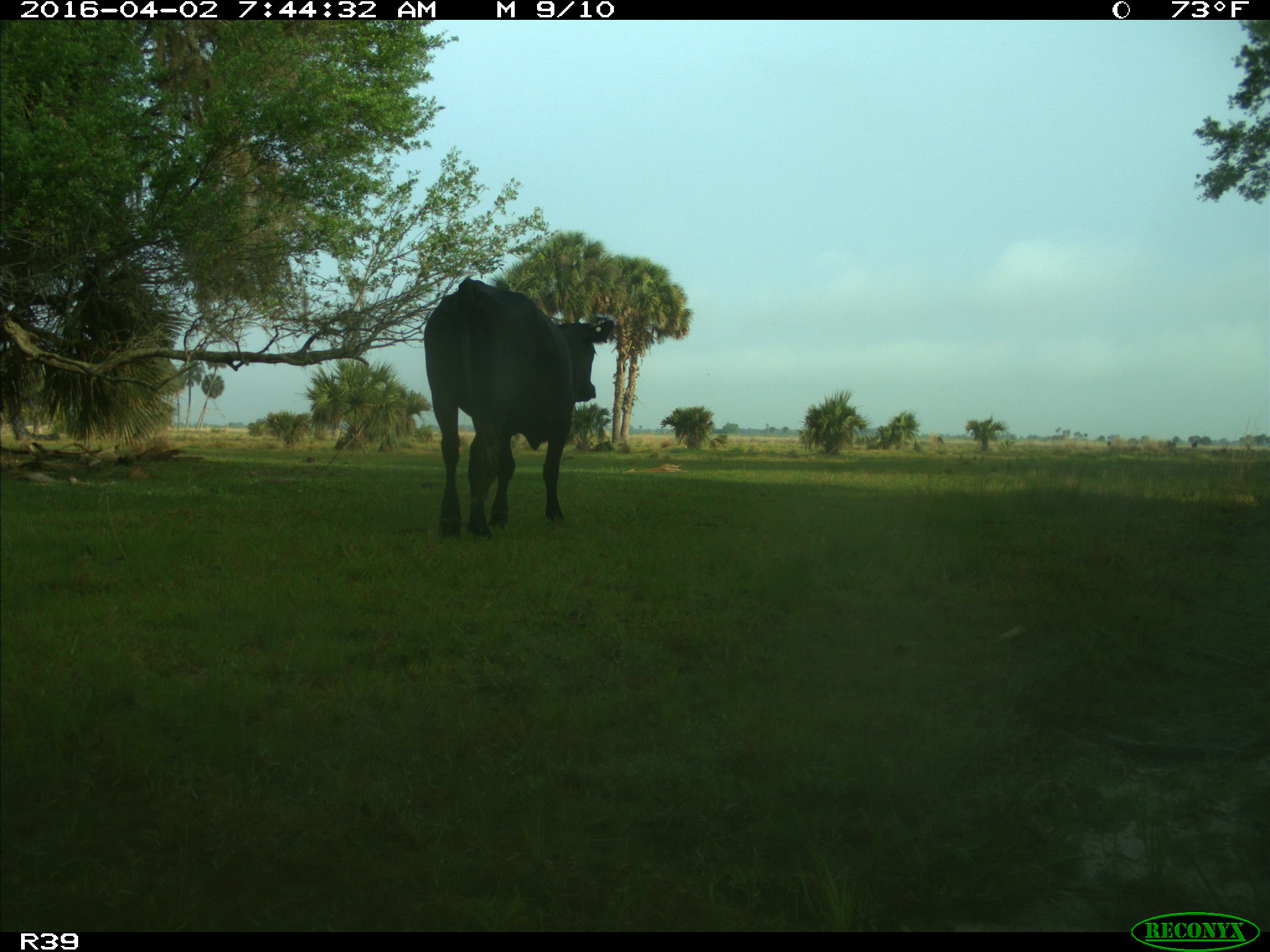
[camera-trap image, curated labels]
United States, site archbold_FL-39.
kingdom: Animalia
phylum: Chordata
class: Mammalia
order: Artiodactyla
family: Bovidae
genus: Bos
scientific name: Bos taurus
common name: domestic cow